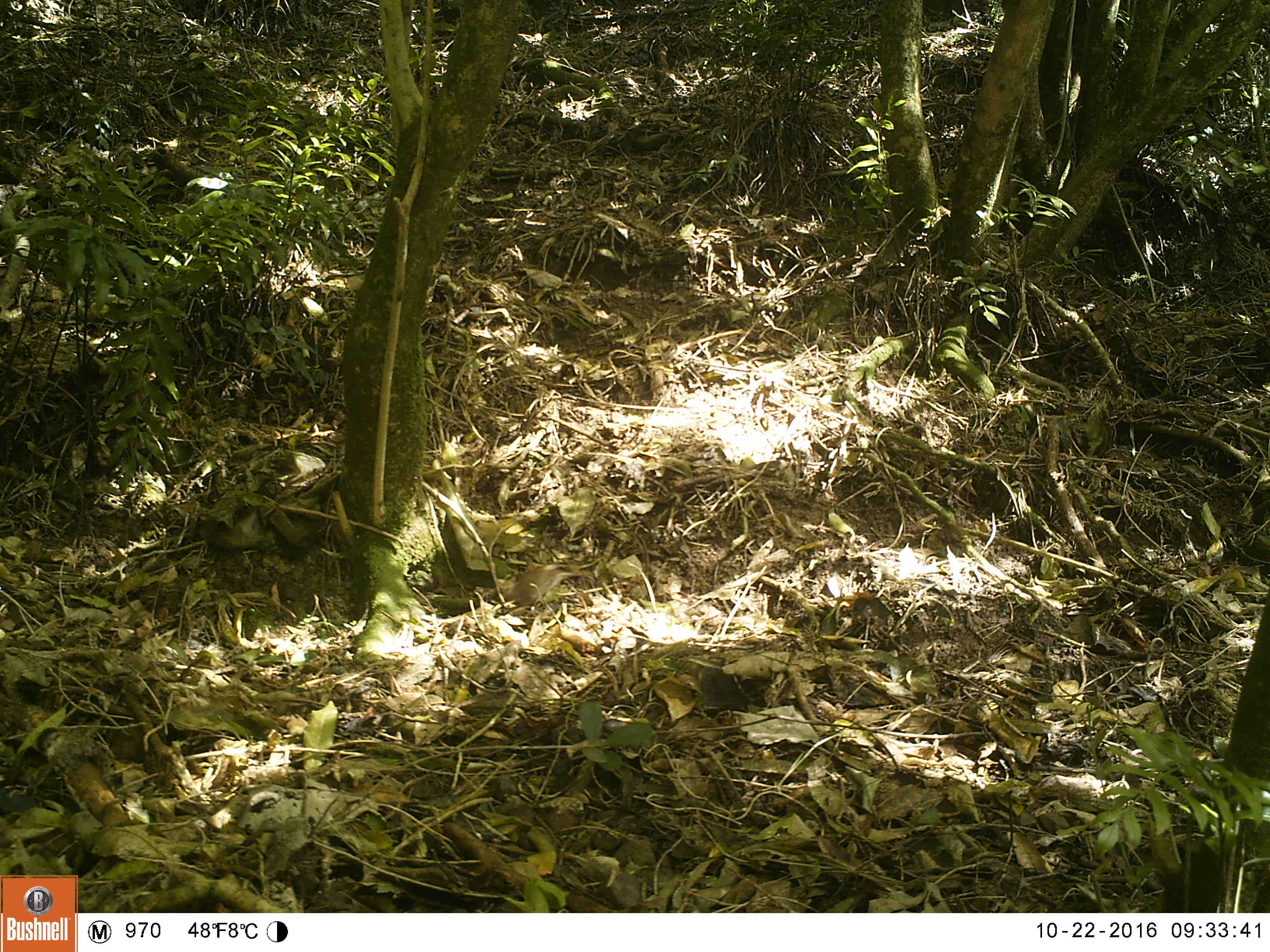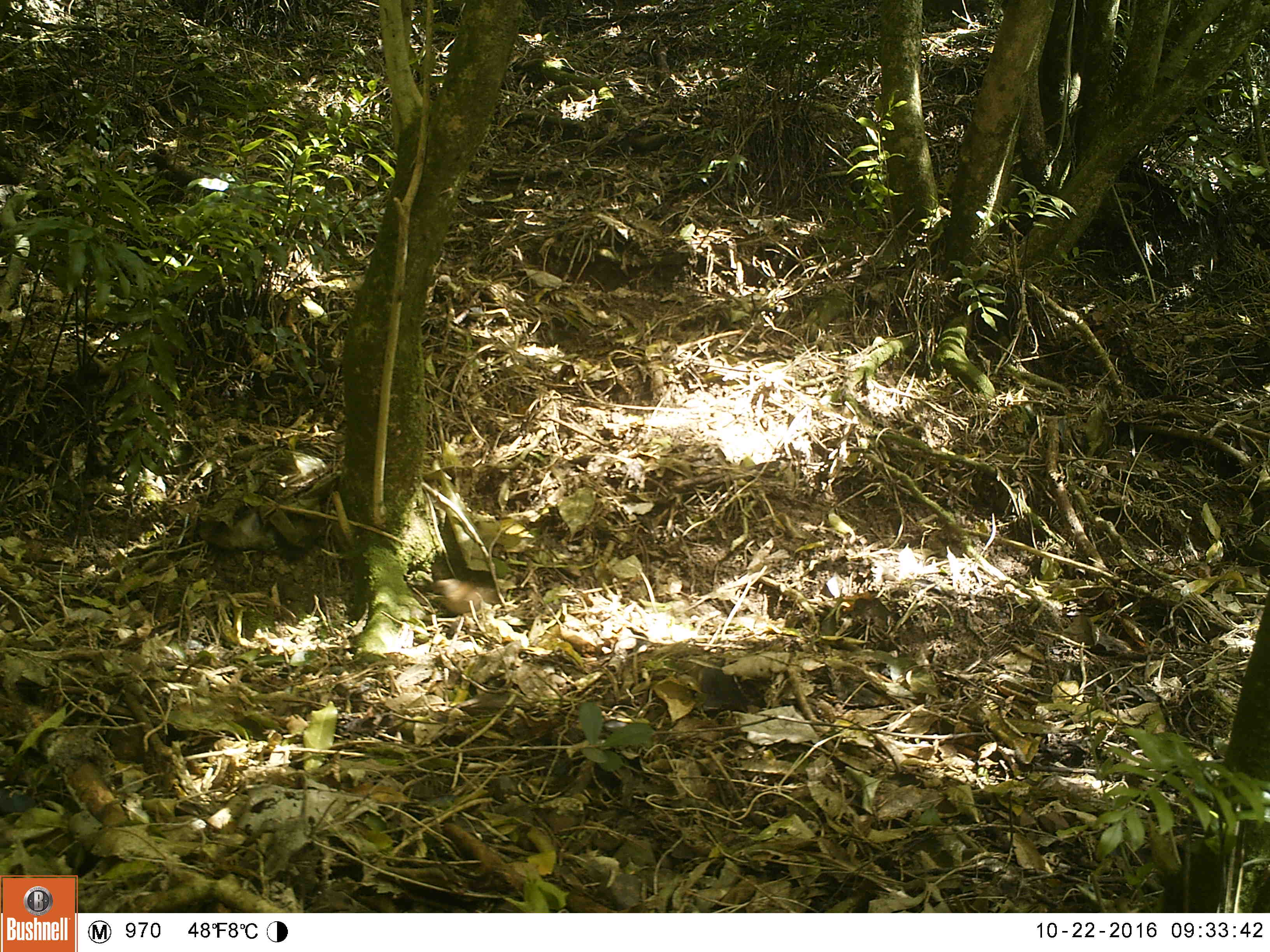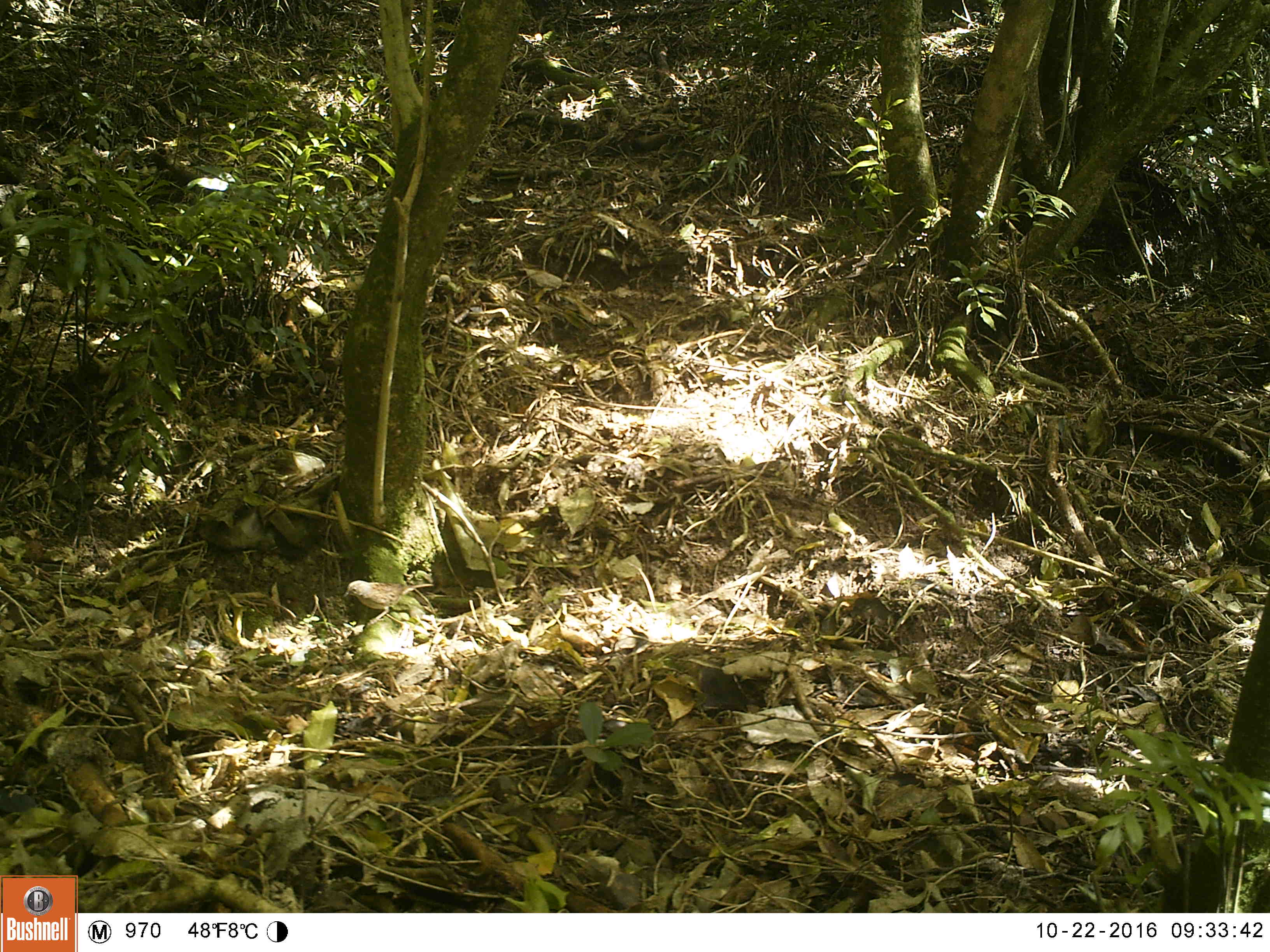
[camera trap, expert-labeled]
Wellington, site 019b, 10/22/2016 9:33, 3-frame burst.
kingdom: Animalia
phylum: Chordata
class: Aves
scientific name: Aves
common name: bird